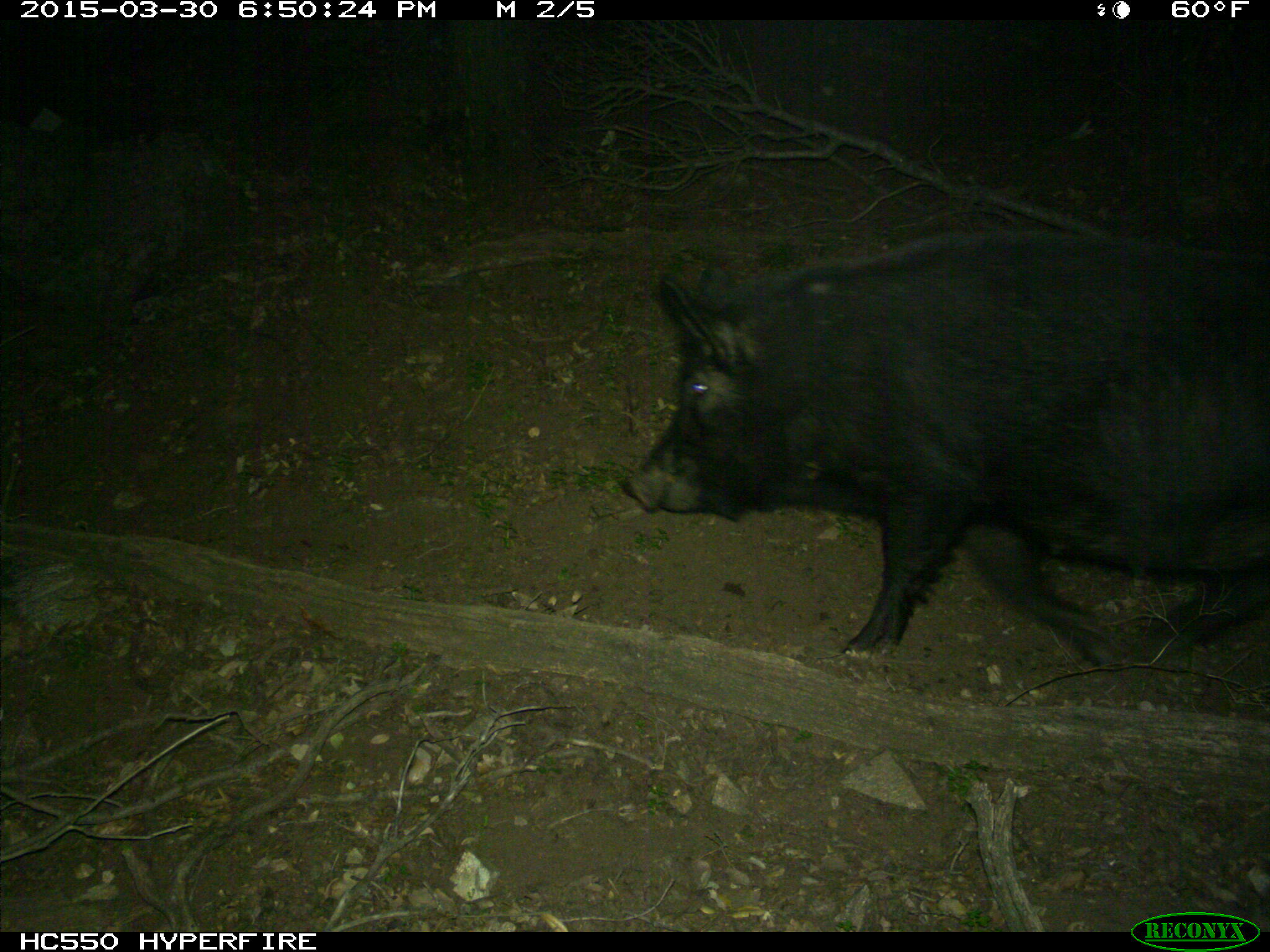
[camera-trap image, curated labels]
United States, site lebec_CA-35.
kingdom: Animalia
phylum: Chordata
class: Mammalia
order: Artiodactyla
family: Suidae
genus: Sus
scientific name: Sus scrofa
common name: wild boar